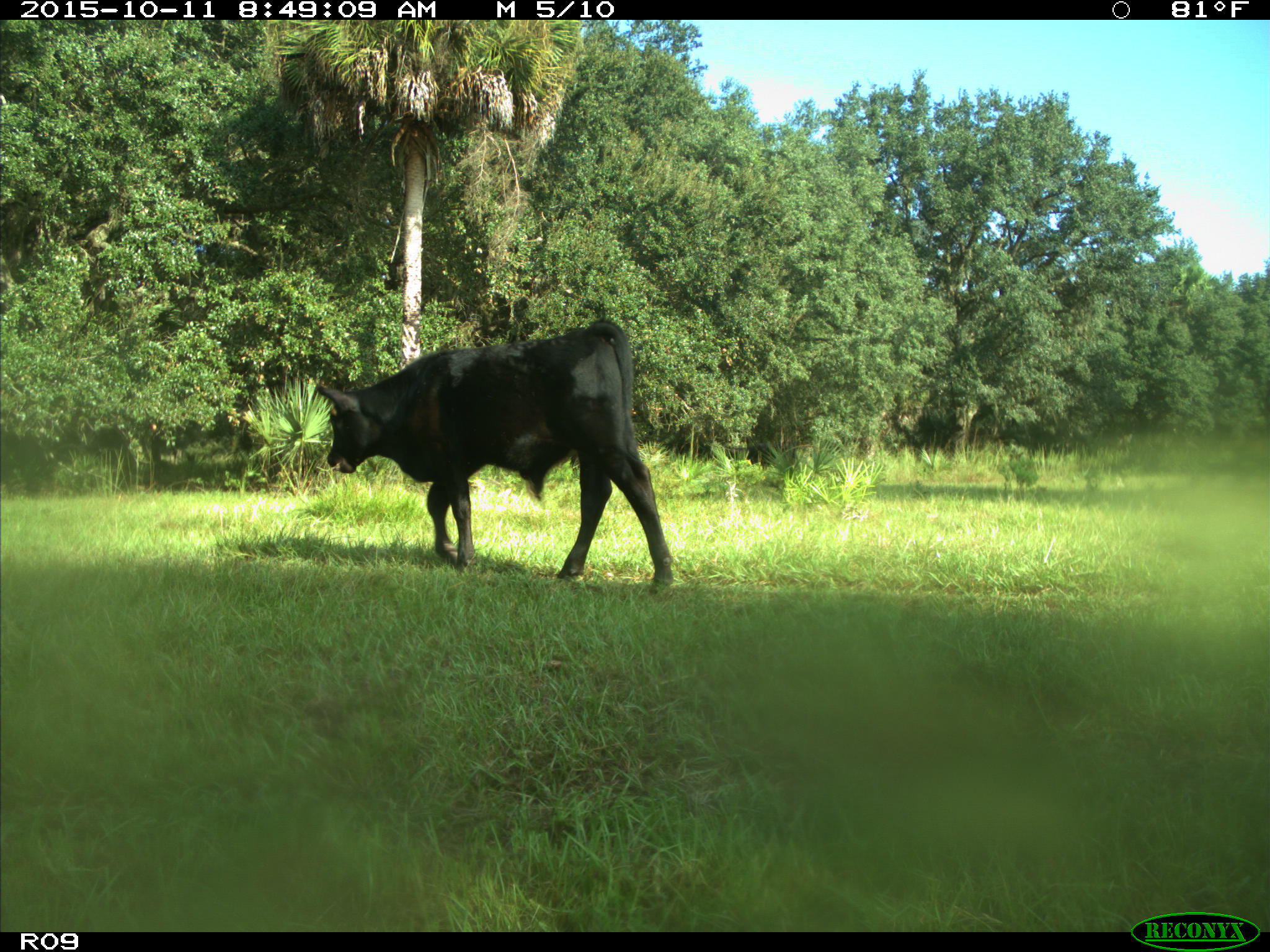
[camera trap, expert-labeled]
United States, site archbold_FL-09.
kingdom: Animalia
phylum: Chordata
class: Mammalia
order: Artiodactyla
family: Bovidae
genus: Bos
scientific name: Bos taurus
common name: domestic cow